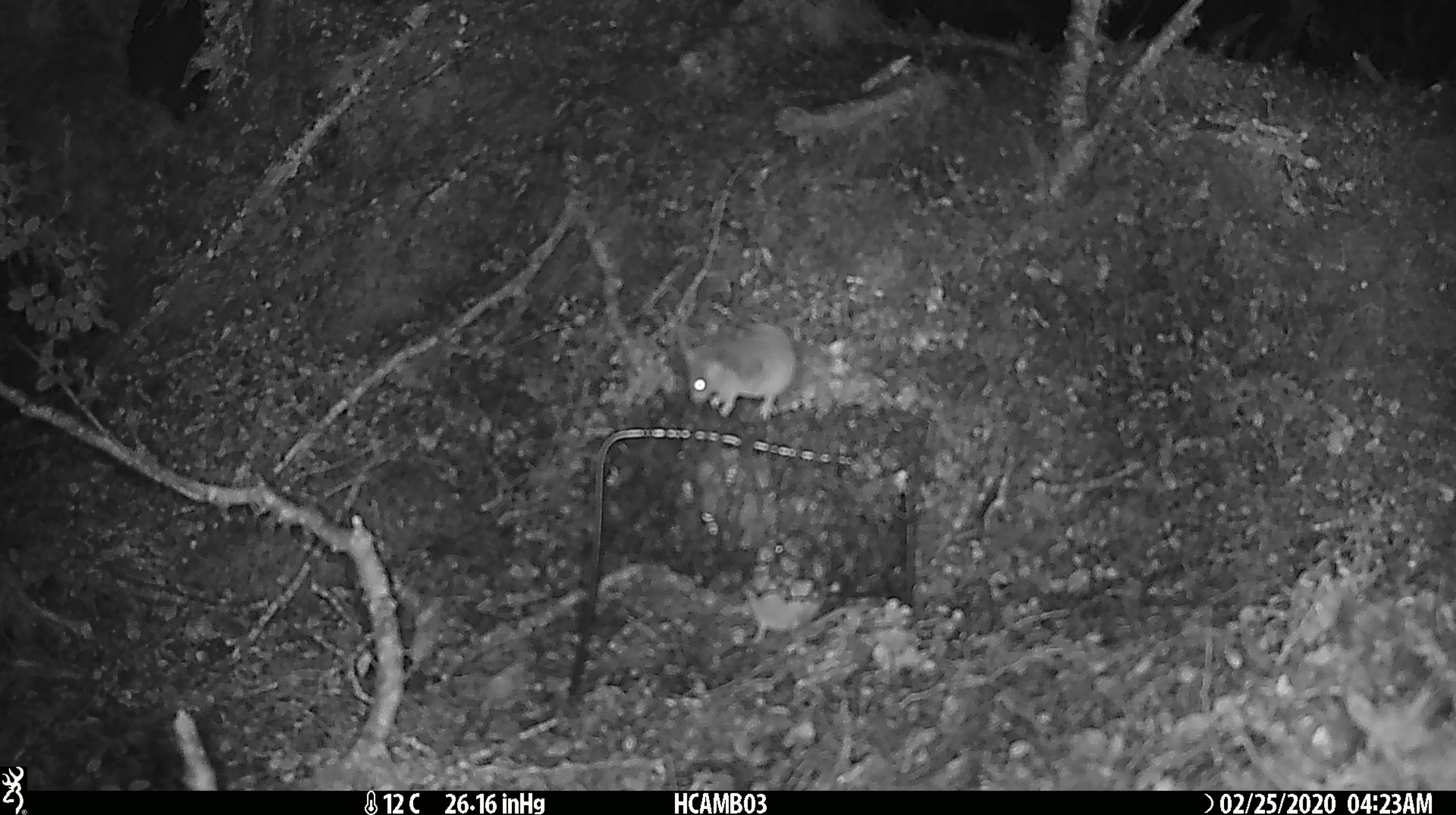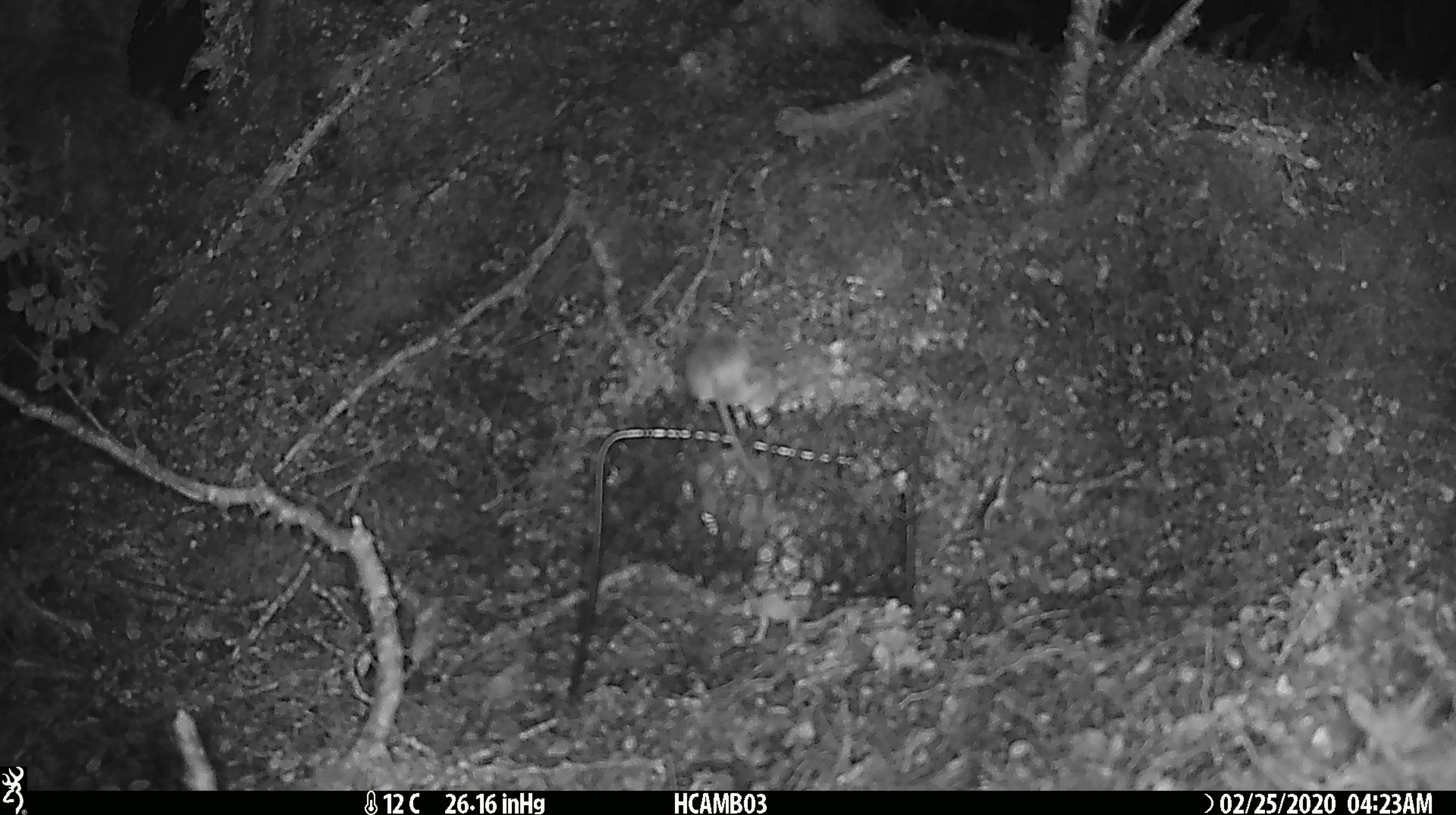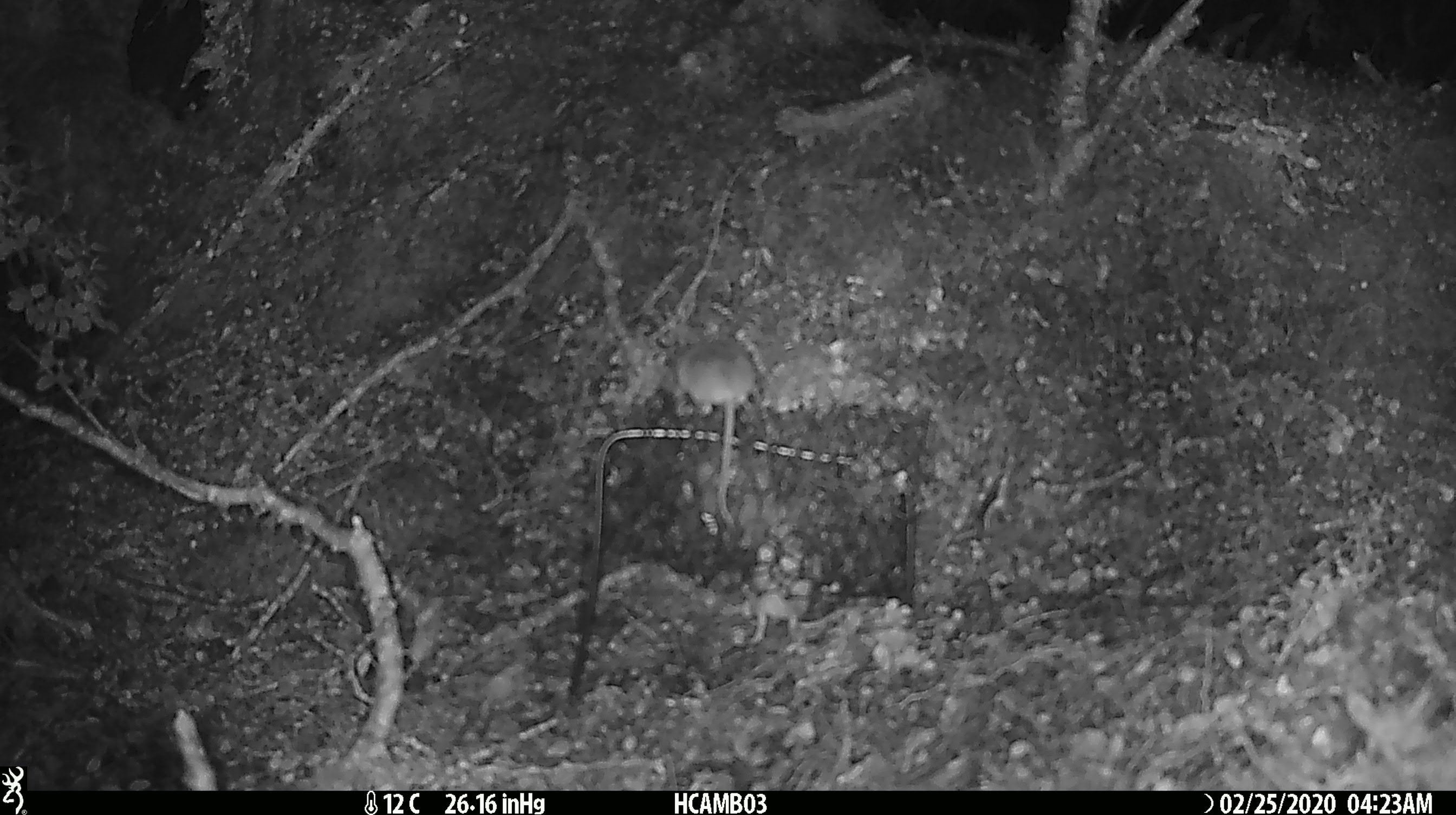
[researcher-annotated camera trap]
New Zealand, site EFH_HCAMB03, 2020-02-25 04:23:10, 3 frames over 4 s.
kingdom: Animalia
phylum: Chordata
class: Mammalia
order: Rodentia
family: Muridae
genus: Mus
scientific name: Mus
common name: mouse